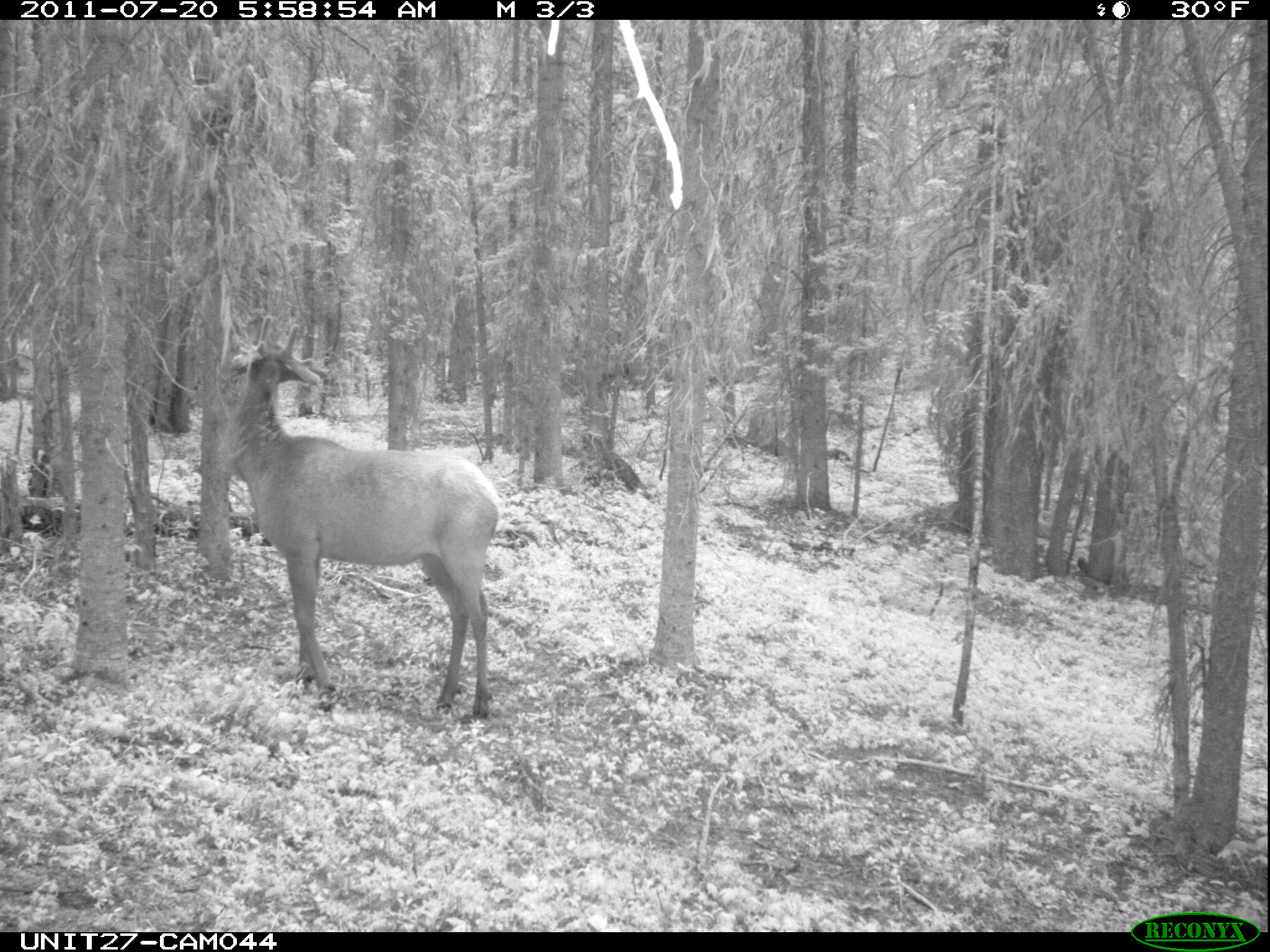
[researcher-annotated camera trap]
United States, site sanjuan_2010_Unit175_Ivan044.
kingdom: Animalia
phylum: Chordata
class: Mammalia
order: Artiodactyla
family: Cervidae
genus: Cervus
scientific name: Cervus elaphus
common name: red deer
Cervus elaphus (red deer).